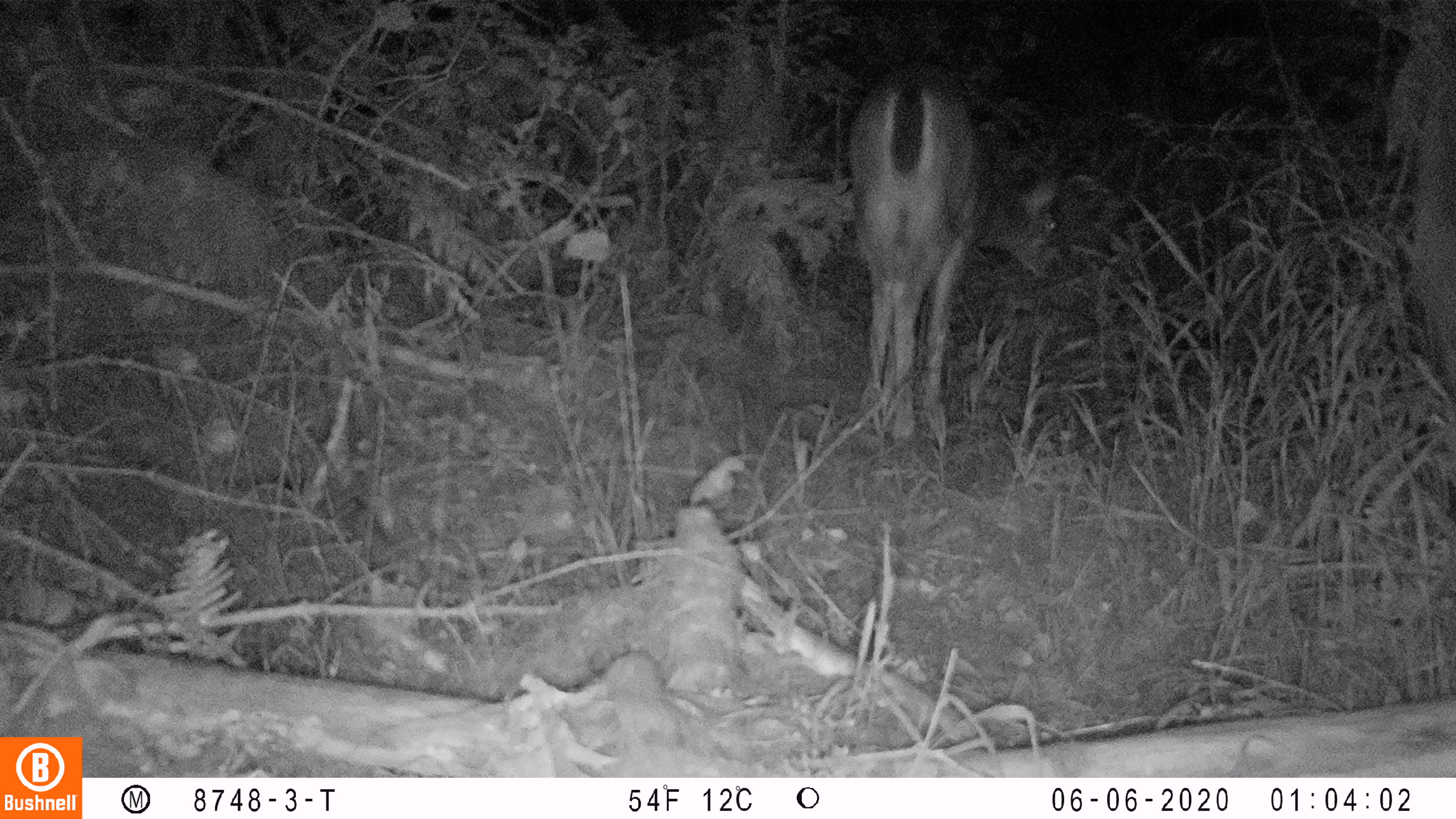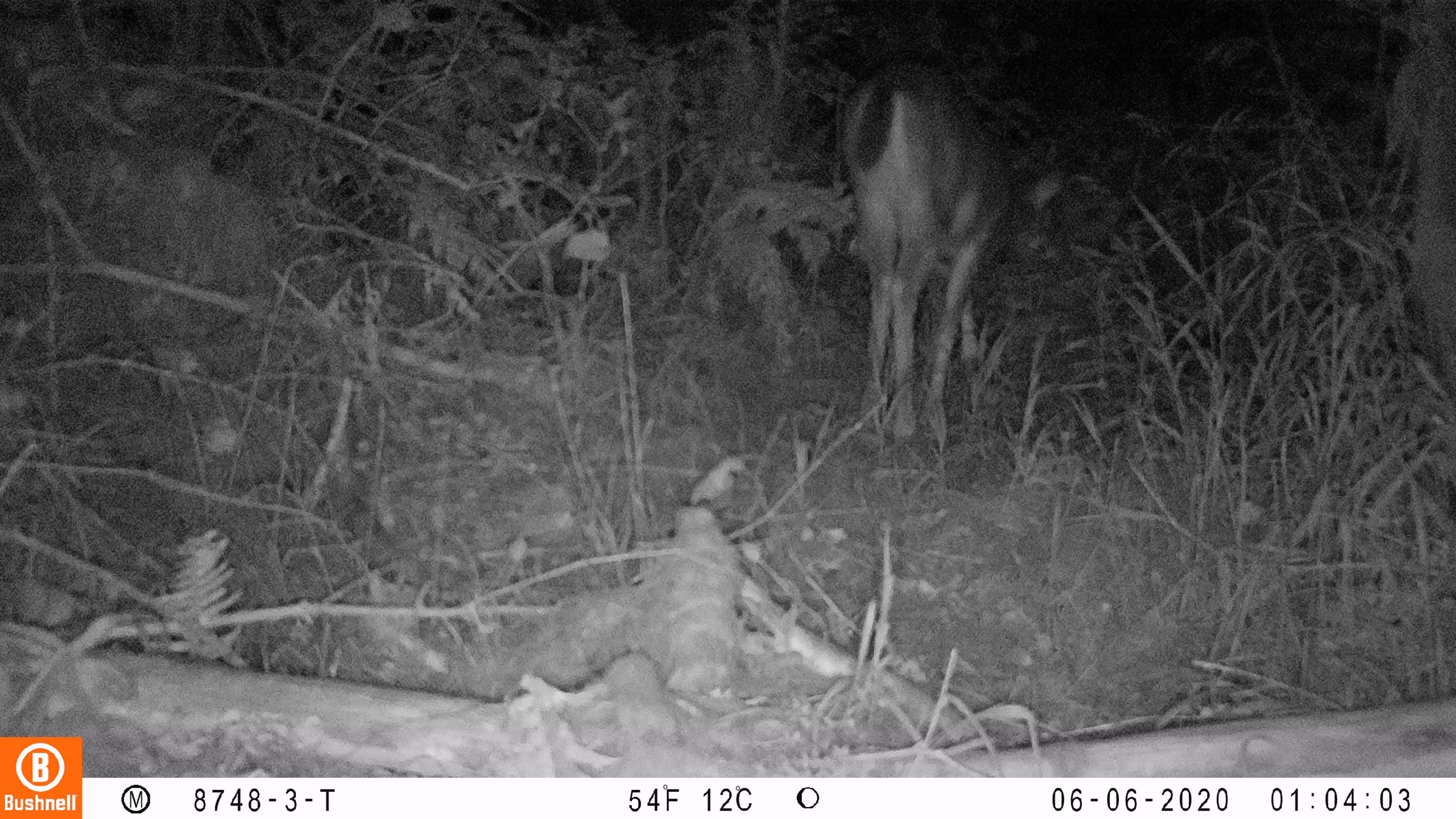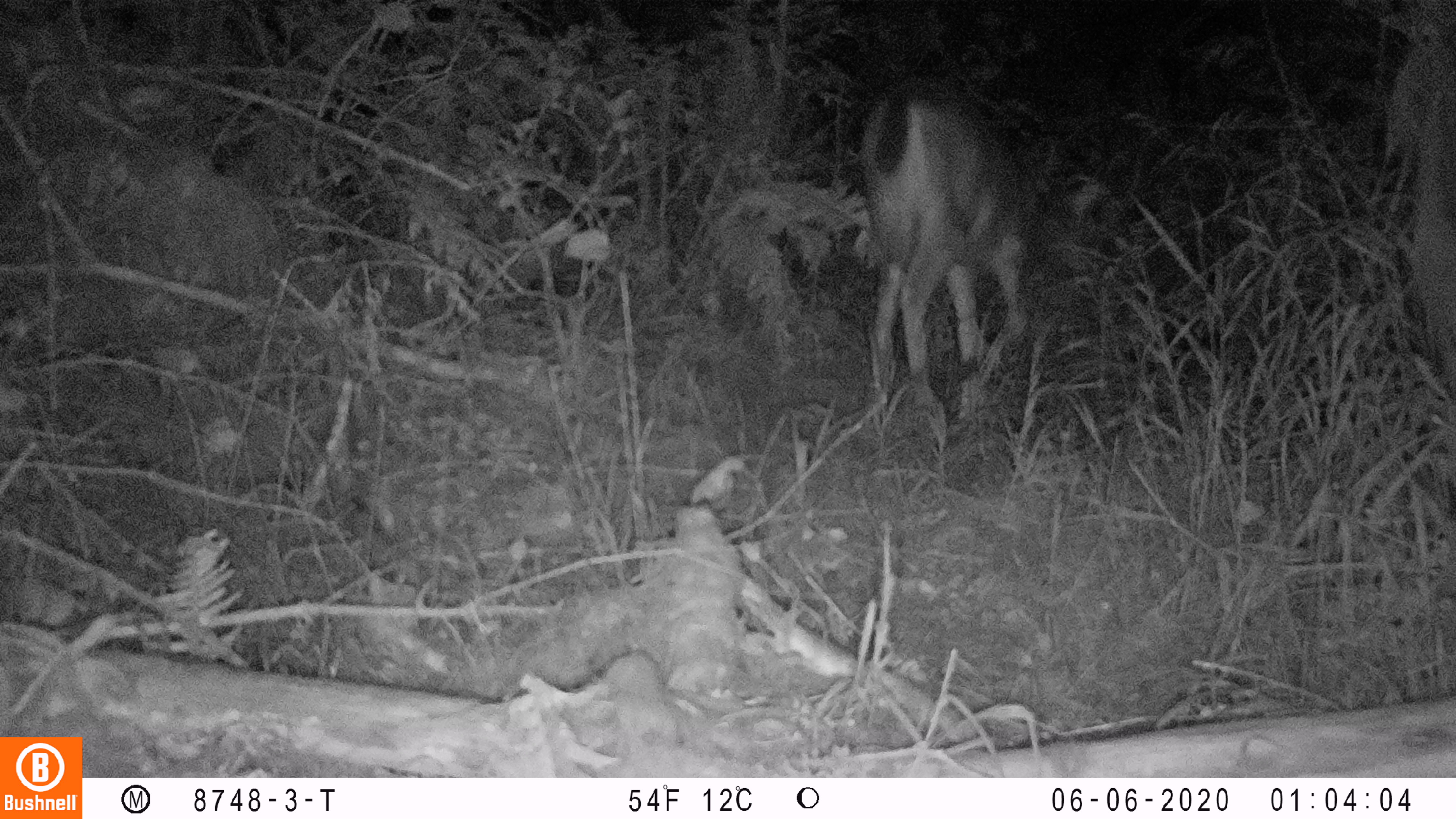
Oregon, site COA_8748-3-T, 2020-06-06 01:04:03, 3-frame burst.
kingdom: Animalia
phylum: Chordata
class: Mammalia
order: Artiodactyla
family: Cervidae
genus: Odocoileus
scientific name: Odocoileus hemionus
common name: black-tailed deer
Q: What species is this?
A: Black-tailed deer (Odocoileus hemionus).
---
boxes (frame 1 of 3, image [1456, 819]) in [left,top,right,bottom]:
black-tailed deer: [844,59,1072,435]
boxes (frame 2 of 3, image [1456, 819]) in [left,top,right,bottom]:
black-tailed deer: [836,48,1073,448]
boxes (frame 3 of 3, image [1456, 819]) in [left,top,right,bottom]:
black-tailed deer: [855,71,1113,421]